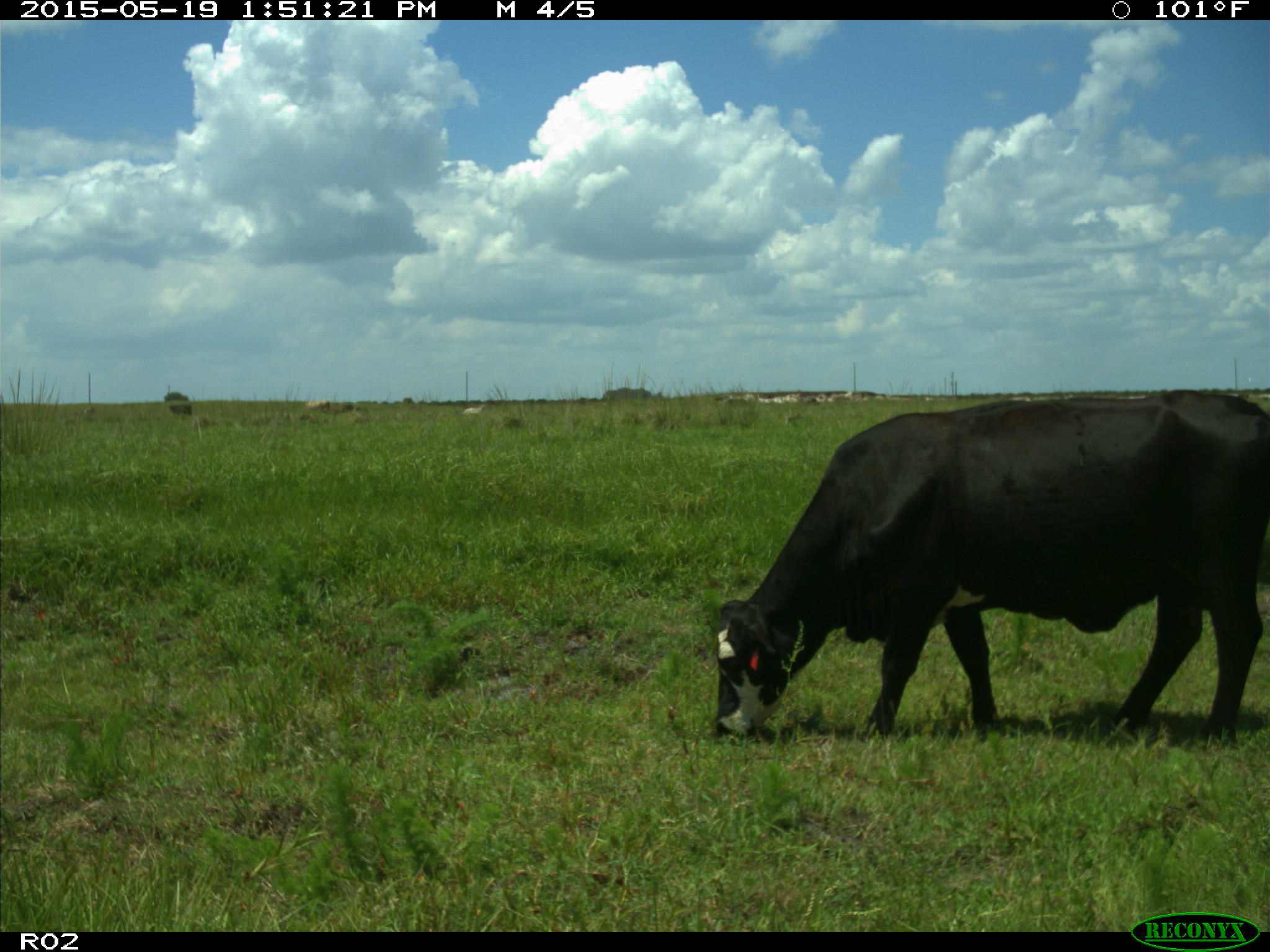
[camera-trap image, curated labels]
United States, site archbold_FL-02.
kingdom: Animalia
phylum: Chordata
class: Mammalia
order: Artiodactyla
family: Bovidae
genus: Bos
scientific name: Bos taurus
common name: domestic cow